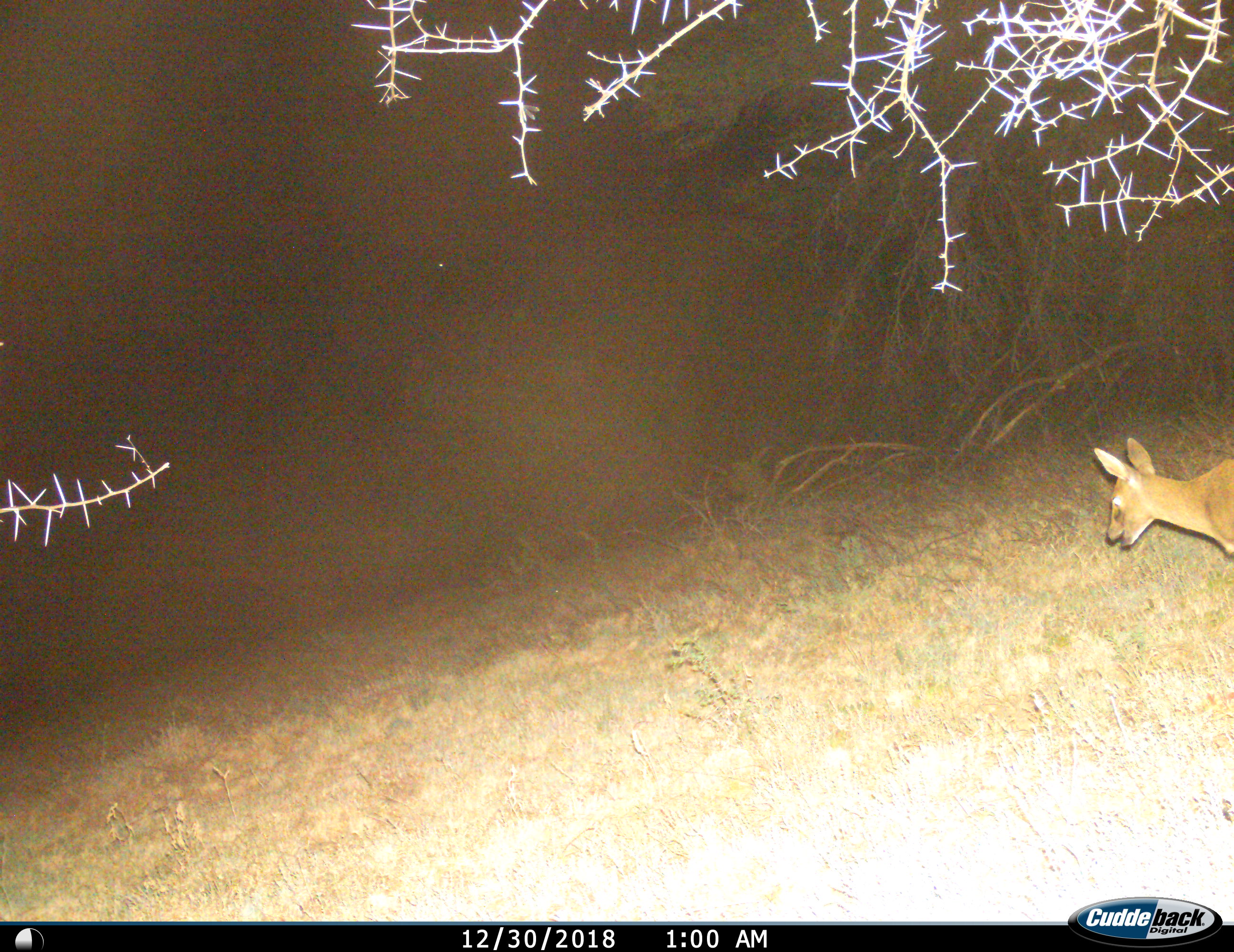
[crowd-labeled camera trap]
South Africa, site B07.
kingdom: Animalia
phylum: Chordata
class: Mammalia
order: Artiodactyla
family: Bovidae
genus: Sylvicapra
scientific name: Sylvicapra grimmia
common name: common grey duiker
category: duikercommongrey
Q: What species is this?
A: Duikercommongrey (common grey duiker) (Sylvicapra grimmia).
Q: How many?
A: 1.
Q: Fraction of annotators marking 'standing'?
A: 40%.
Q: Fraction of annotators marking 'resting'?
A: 0%.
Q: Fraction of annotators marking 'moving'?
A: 50%.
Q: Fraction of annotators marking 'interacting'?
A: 0%.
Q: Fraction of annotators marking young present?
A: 0%.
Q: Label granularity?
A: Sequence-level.